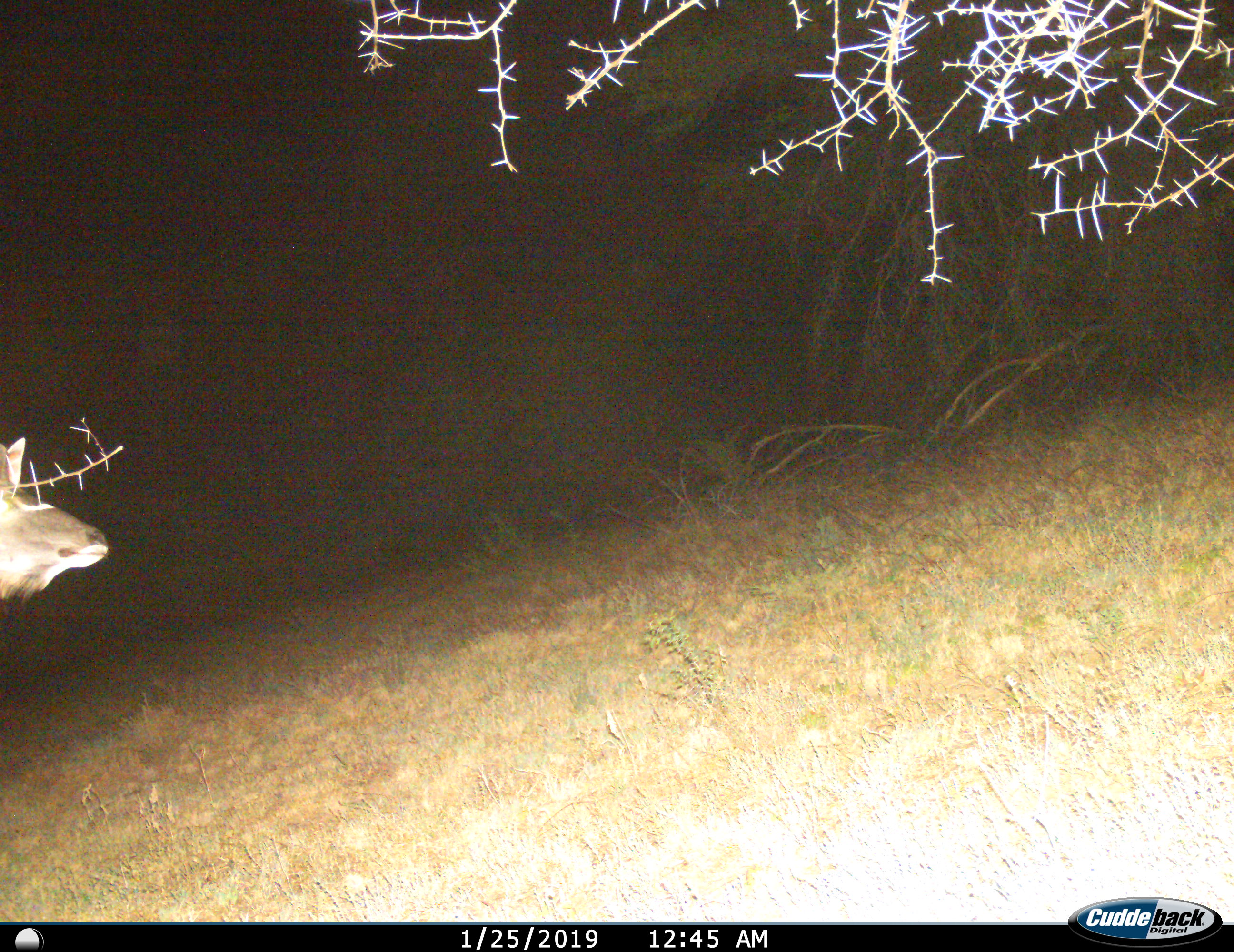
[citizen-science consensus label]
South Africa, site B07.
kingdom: Animalia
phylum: Chordata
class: Mammalia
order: Artiodactyla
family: Bovidae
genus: Tragelaphus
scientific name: Tragelaphus strepsiceros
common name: greater kudu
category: kudu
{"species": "kudu (greater kudu) (Tragelaphus strepsiceros)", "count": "1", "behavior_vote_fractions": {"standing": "57%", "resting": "0%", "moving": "43%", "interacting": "0%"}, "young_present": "0%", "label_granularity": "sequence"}